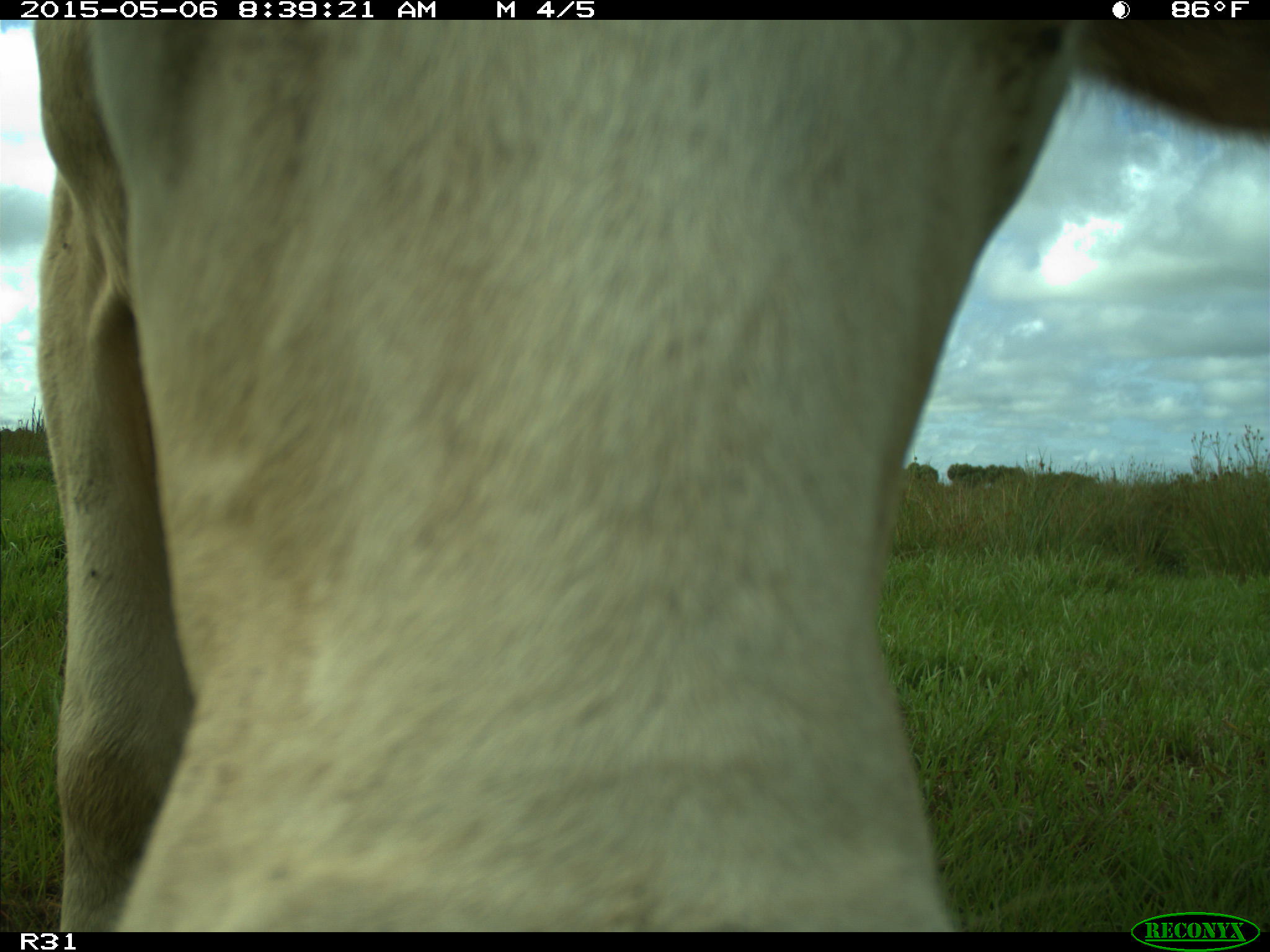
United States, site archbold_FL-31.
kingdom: Animalia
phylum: Chordata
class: Mammalia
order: Artiodactyla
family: Bovidae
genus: Bos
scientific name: Bos taurus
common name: domestic cow